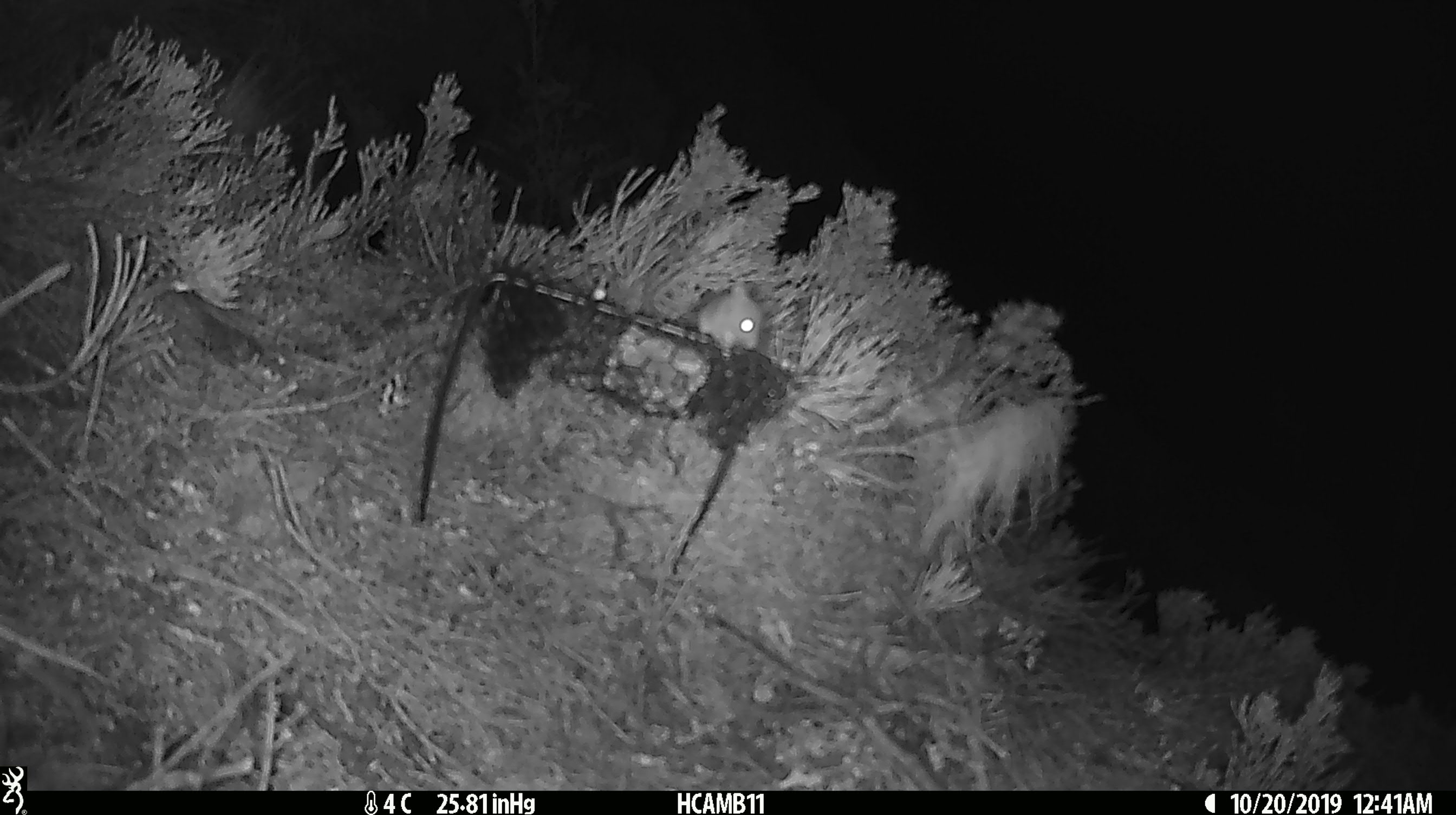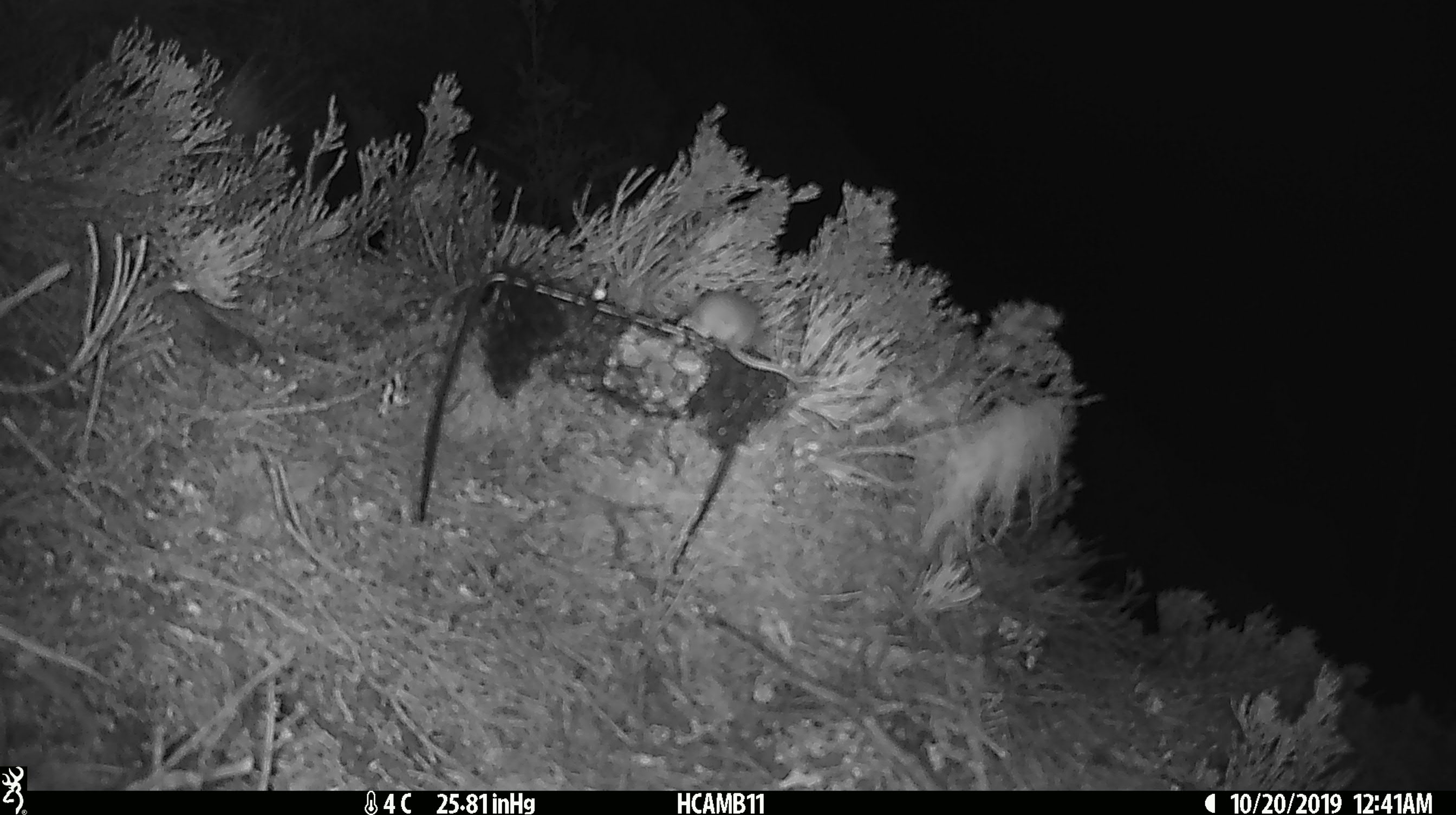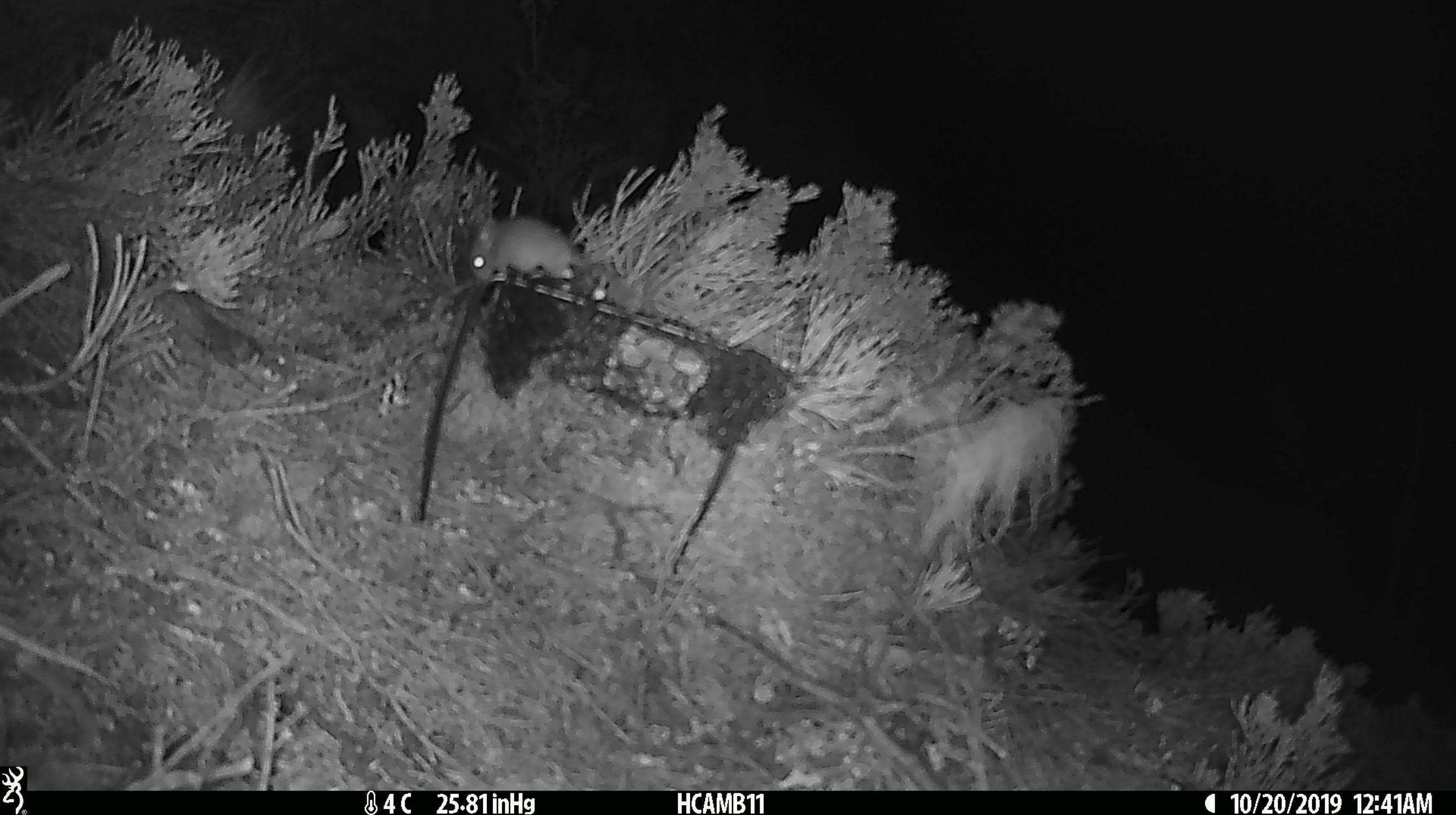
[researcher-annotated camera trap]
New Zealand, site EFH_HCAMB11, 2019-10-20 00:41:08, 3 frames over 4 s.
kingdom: Animalia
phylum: Chordata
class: Mammalia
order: Rodentia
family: Muridae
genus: Mus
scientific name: Mus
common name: mouse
Mouse (Mus).